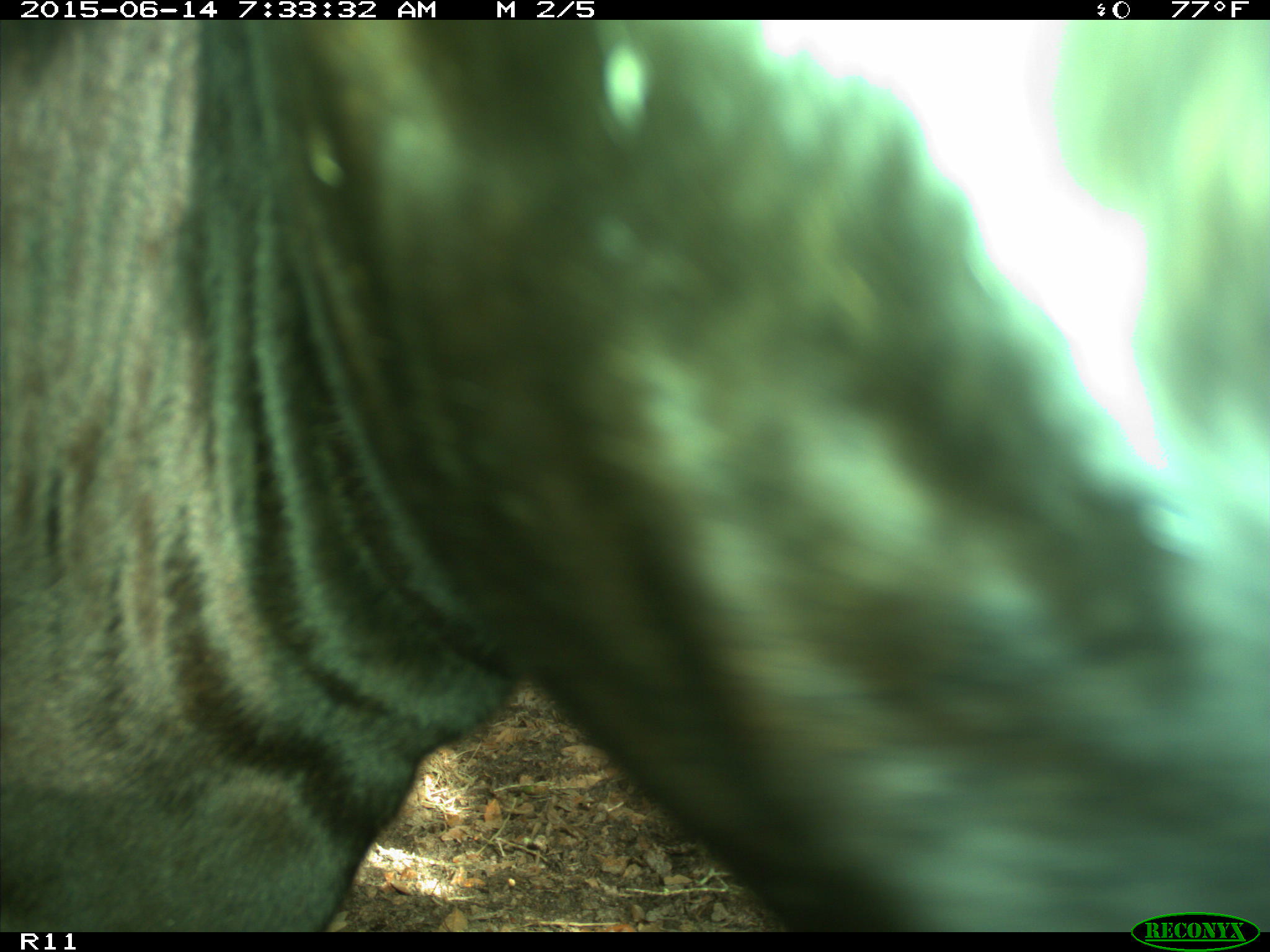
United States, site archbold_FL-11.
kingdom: Animalia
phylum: Chordata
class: Mammalia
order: Artiodactyla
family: Bovidae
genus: Bos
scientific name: Bos taurus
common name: domestic cow